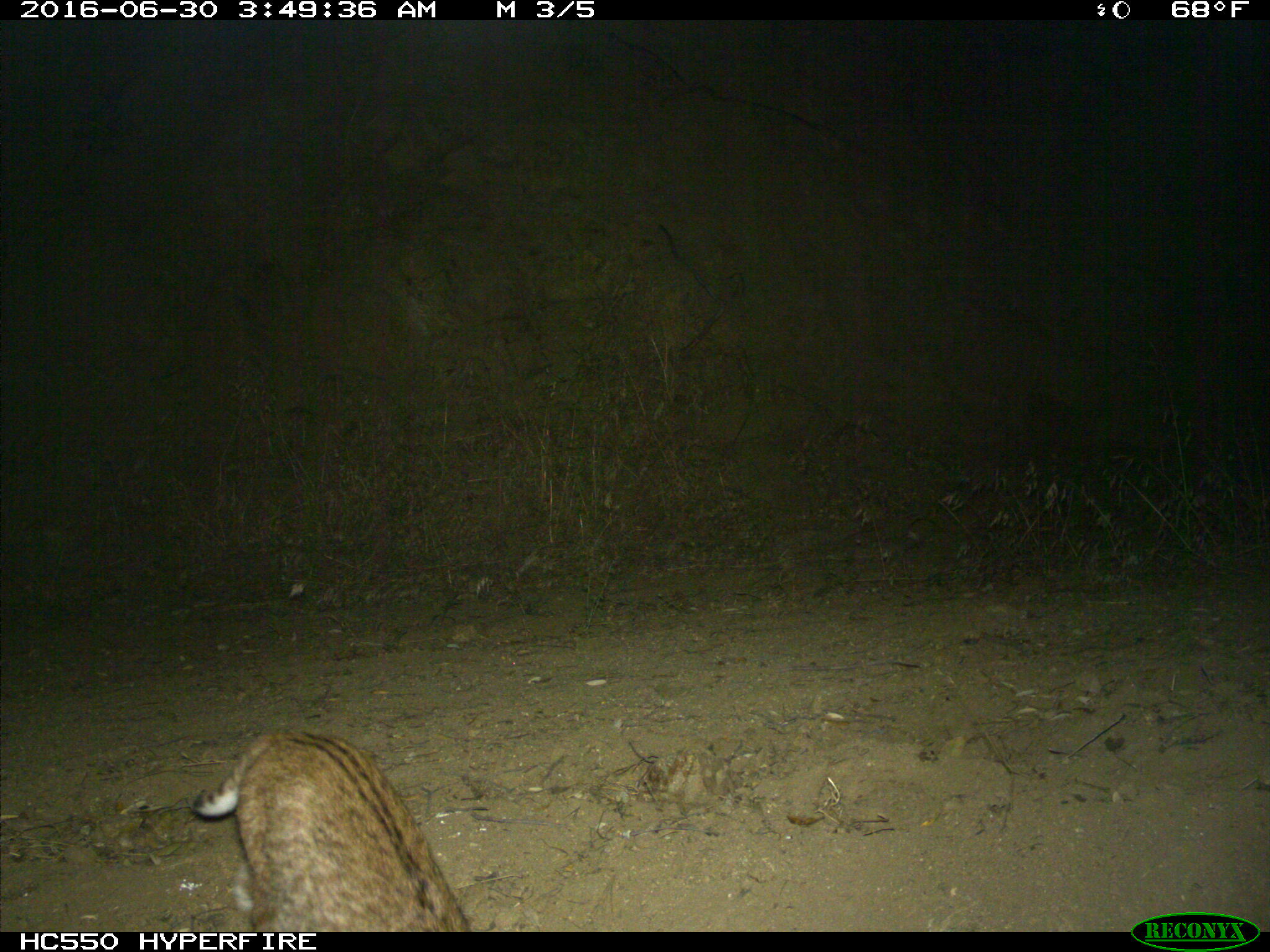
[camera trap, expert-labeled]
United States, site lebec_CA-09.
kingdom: Animalia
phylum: Chordata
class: Mammalia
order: Carnivora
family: Felidae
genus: Lynx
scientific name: Lynx rufus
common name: bobcat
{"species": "Lynx rufus (bobcat)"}